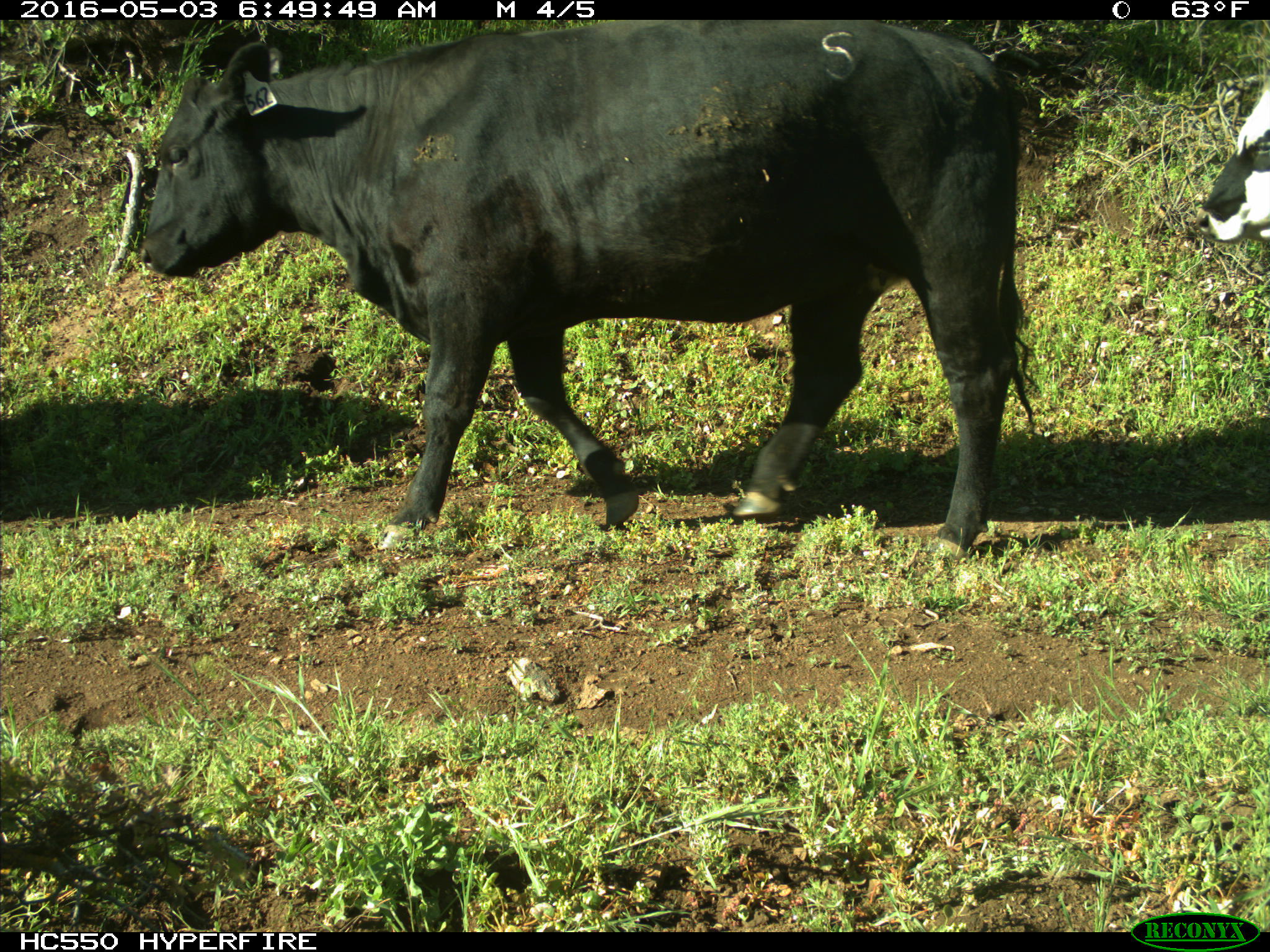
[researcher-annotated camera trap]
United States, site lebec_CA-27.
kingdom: Animalia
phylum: Chordata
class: Mammalia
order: Artiodactyla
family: Bovidae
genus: Bos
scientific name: Bos taurus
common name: domestic cow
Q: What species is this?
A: Bos taurus (domestic cow).